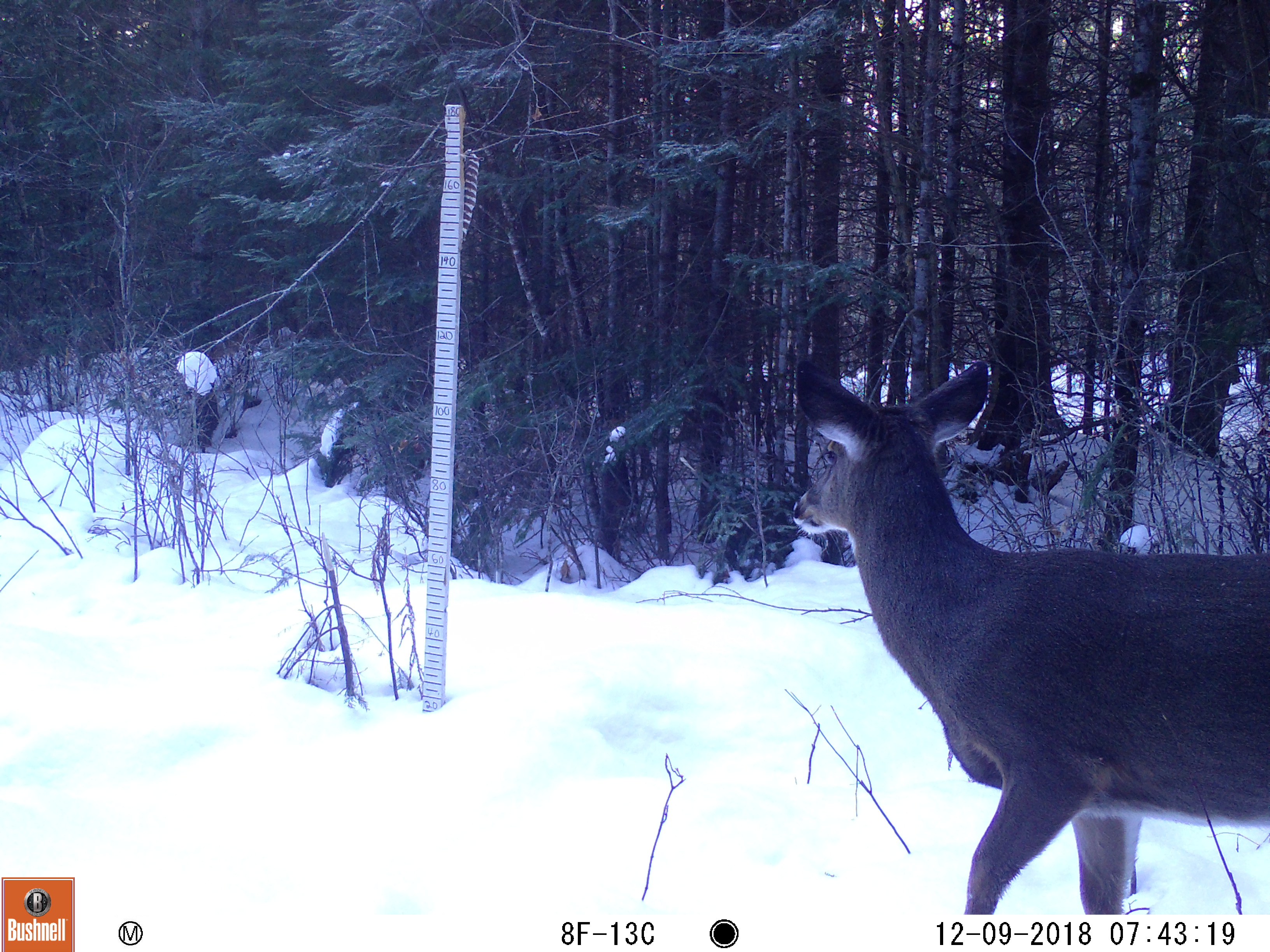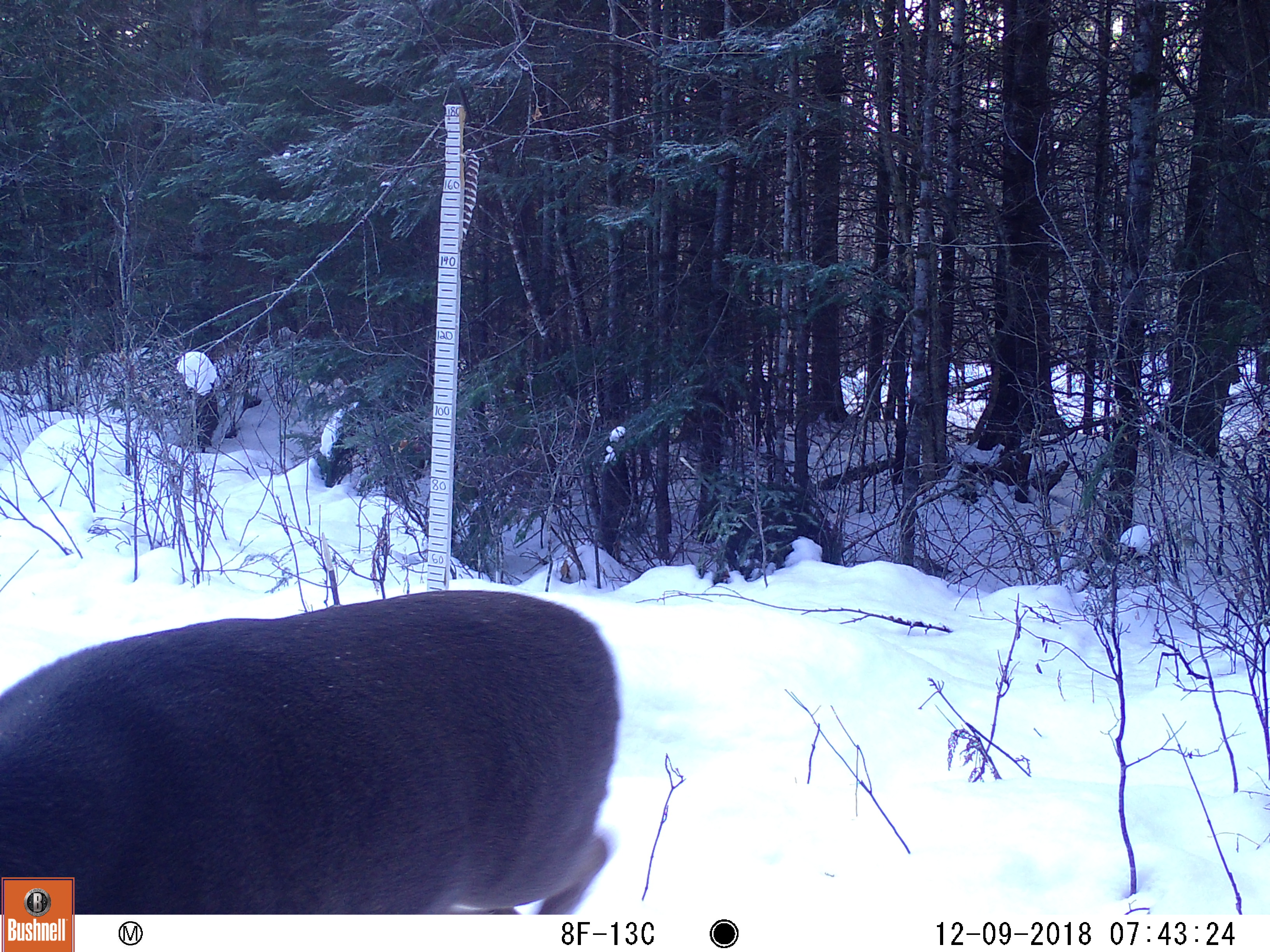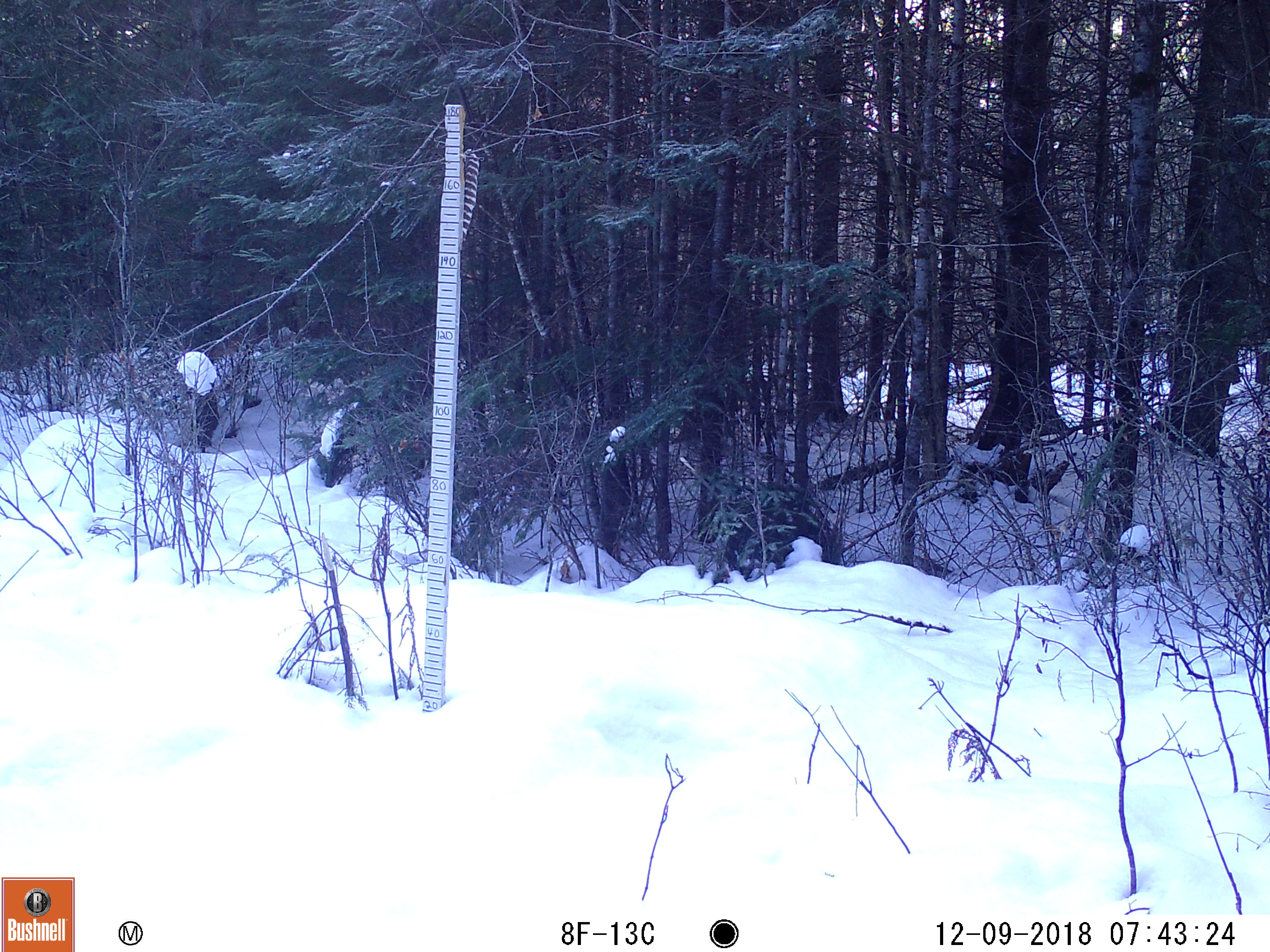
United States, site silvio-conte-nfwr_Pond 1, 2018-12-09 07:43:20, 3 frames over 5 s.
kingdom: Animalia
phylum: Chordata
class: Mammalia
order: Artiodactyla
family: Cervidae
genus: Odocoileus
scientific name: Odocoileus virginianus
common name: white-tailed deer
White-tailed deer (Odocoileus virginianus).